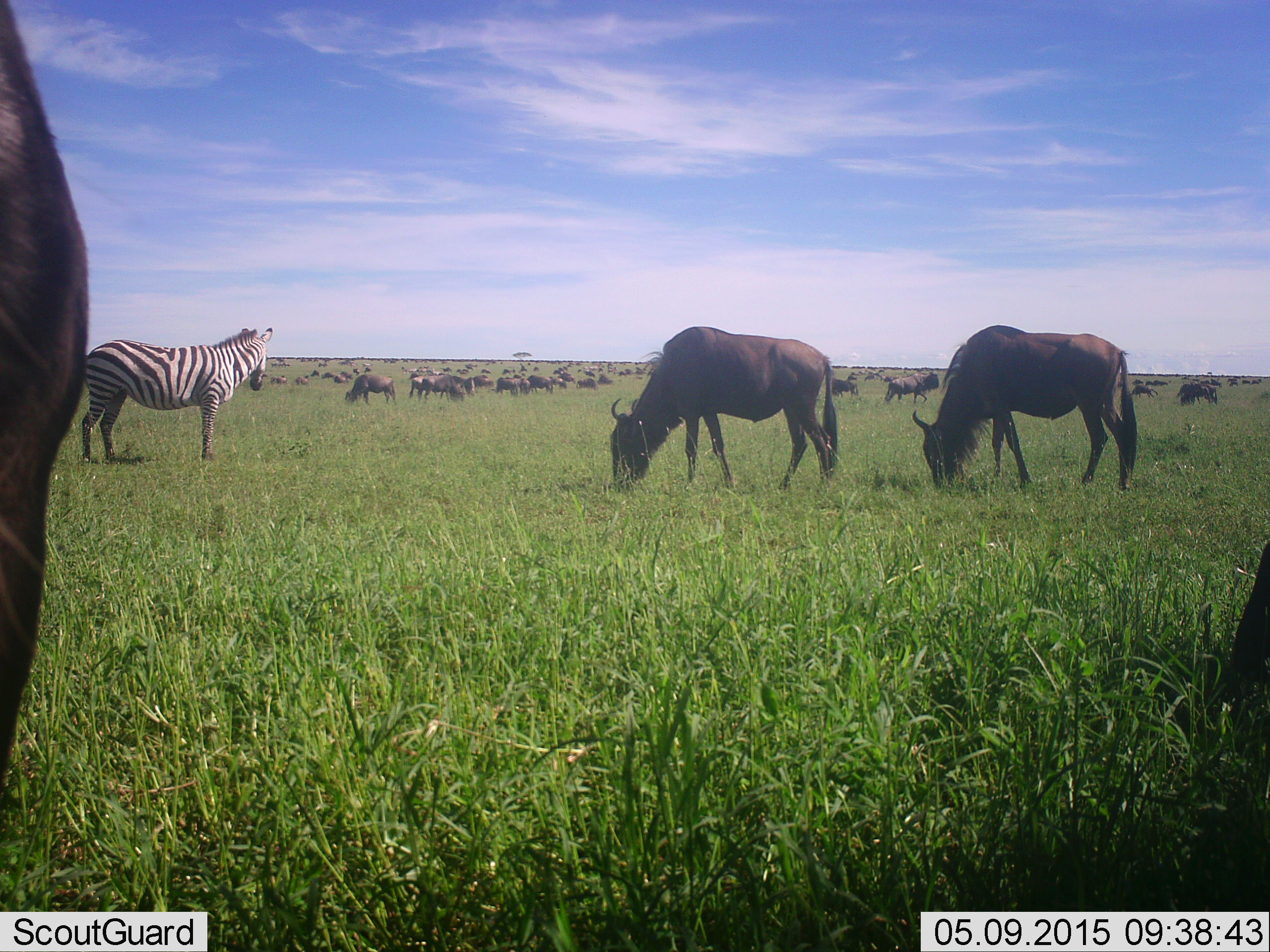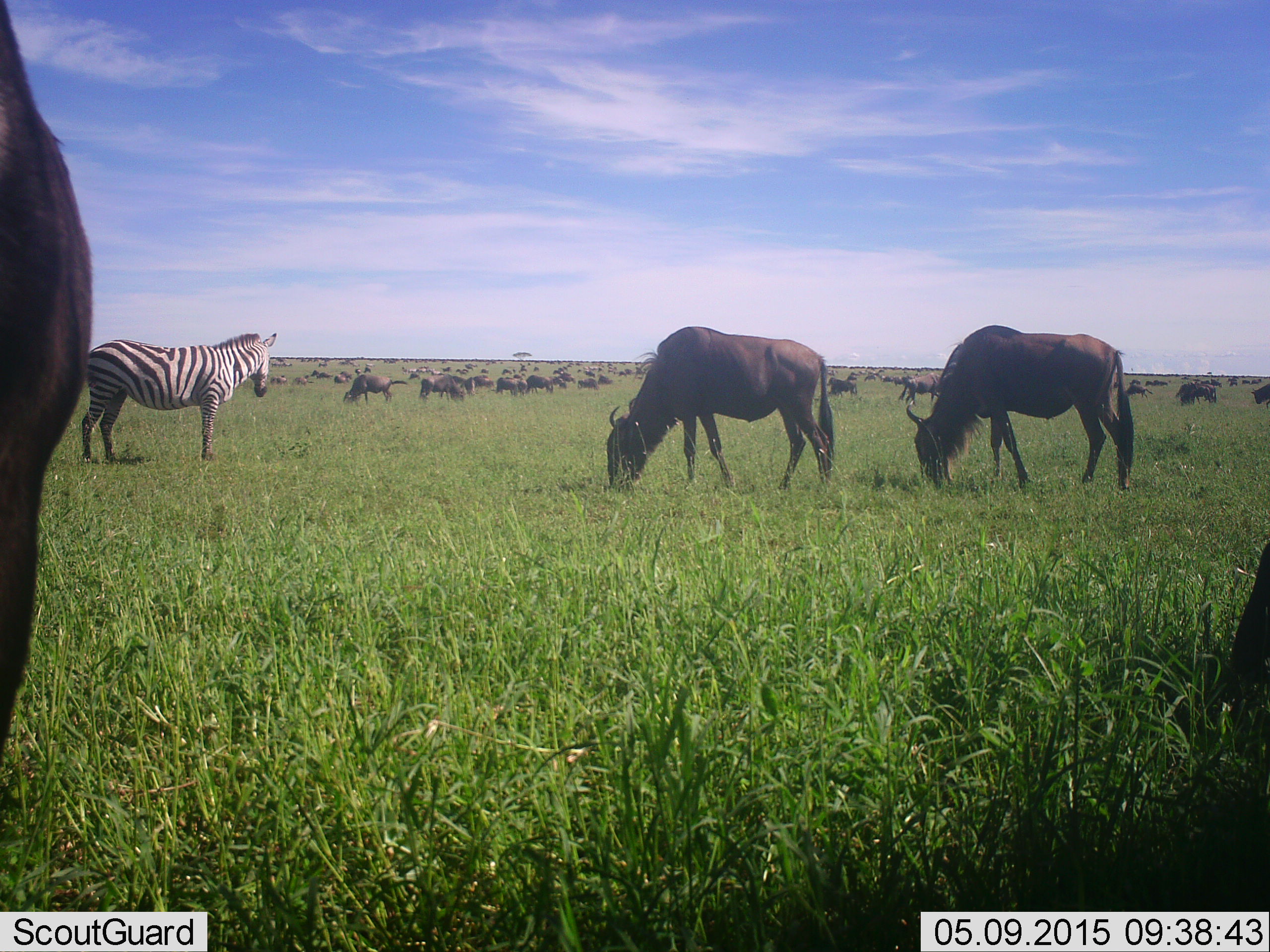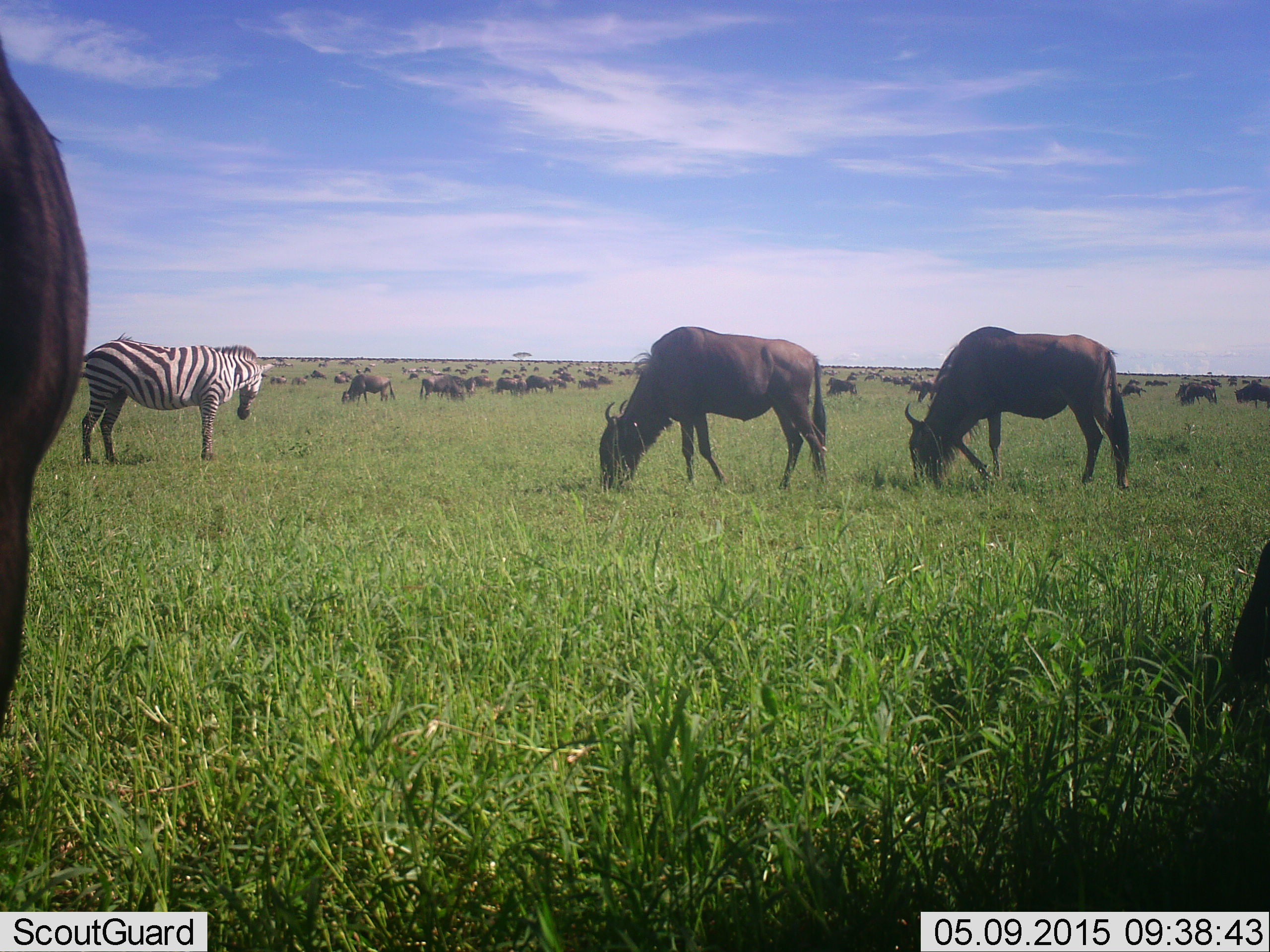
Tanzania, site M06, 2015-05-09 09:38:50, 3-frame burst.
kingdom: Animalia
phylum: Chordata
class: Mammalia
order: Artiodactyla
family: Bovidae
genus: Connochaetes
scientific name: Connochaetes taurinus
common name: blue wildebeest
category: wildebeest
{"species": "wildebeest (blue wildebeest) (Connochaetes taurinus)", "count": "51+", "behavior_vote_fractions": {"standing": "50%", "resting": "20%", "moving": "50%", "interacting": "10%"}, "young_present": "10%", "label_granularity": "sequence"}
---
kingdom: Animalia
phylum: Chordata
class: Mammalia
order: Perissodactyla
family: Equidae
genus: Equus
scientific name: Equus quagga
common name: plains zebra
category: zebra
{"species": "zebra (plains zebra) (Equus quagga)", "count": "1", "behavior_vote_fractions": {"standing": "100%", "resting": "0%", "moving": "0%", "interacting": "0%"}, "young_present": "0%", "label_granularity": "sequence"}